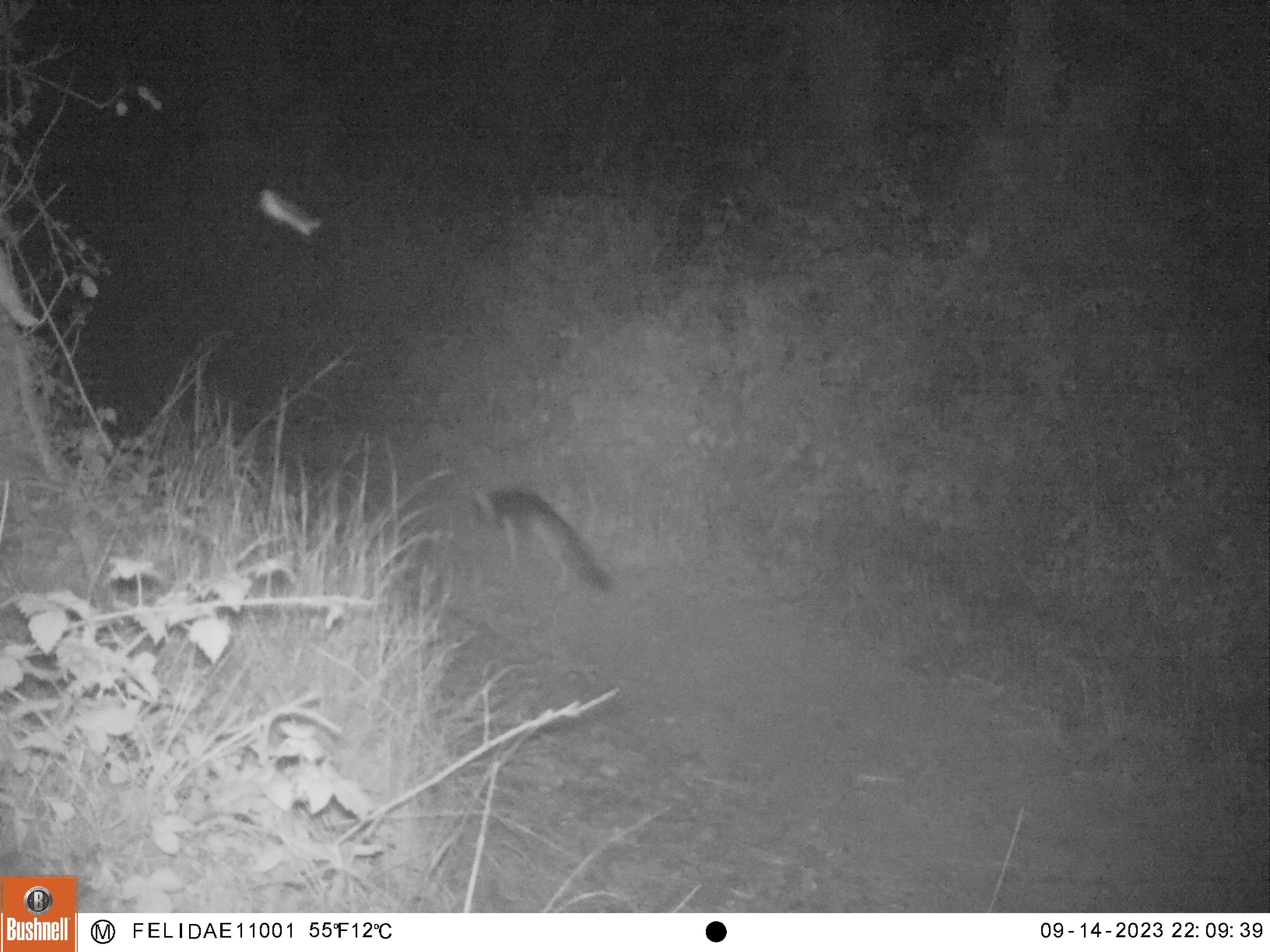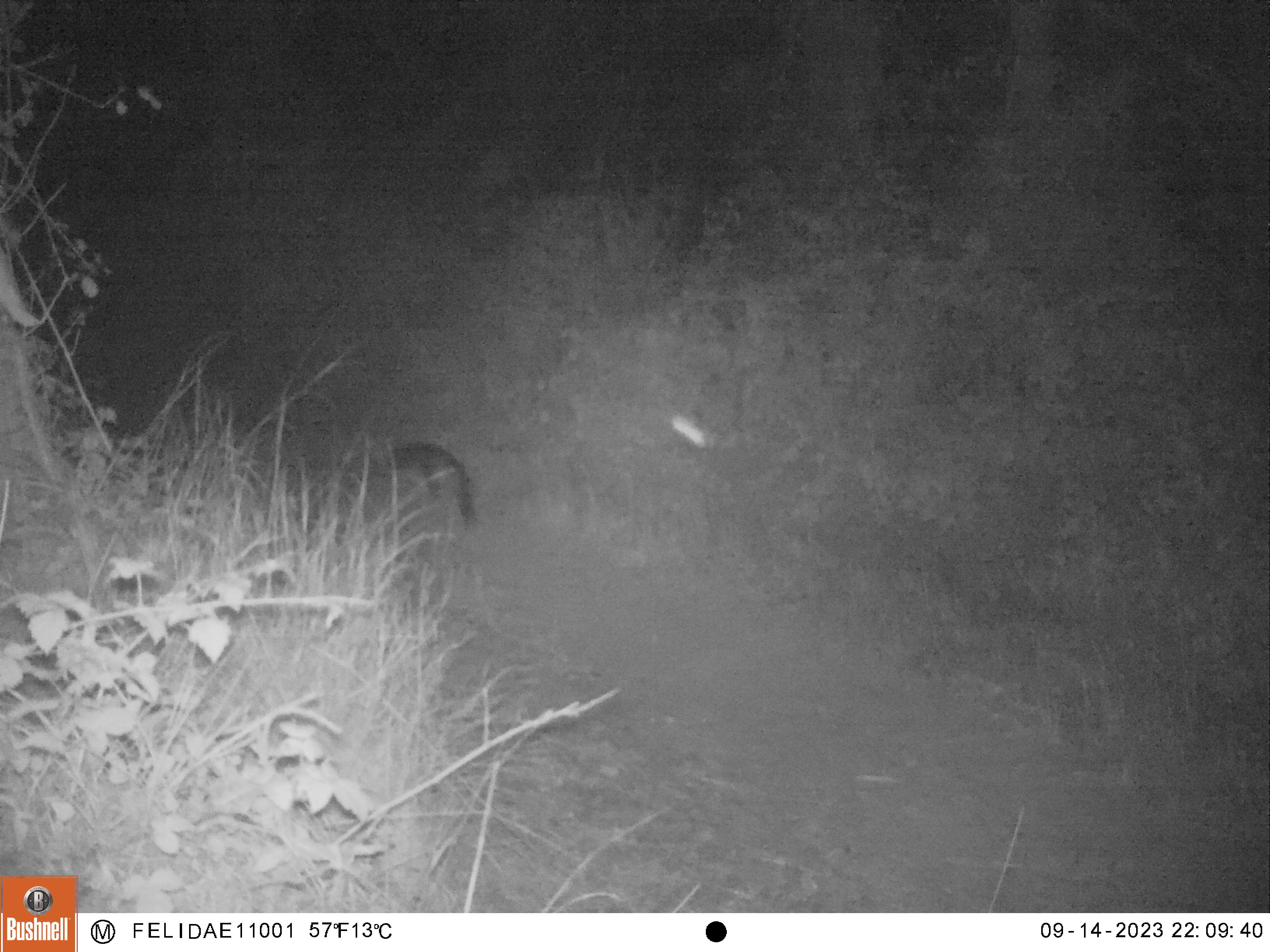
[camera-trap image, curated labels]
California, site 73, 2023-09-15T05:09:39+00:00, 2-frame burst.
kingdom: Animalia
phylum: Chordata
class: Mammalia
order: Carnivora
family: Canidae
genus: Urocyon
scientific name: Urocyon cinereoargenteus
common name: gray fox